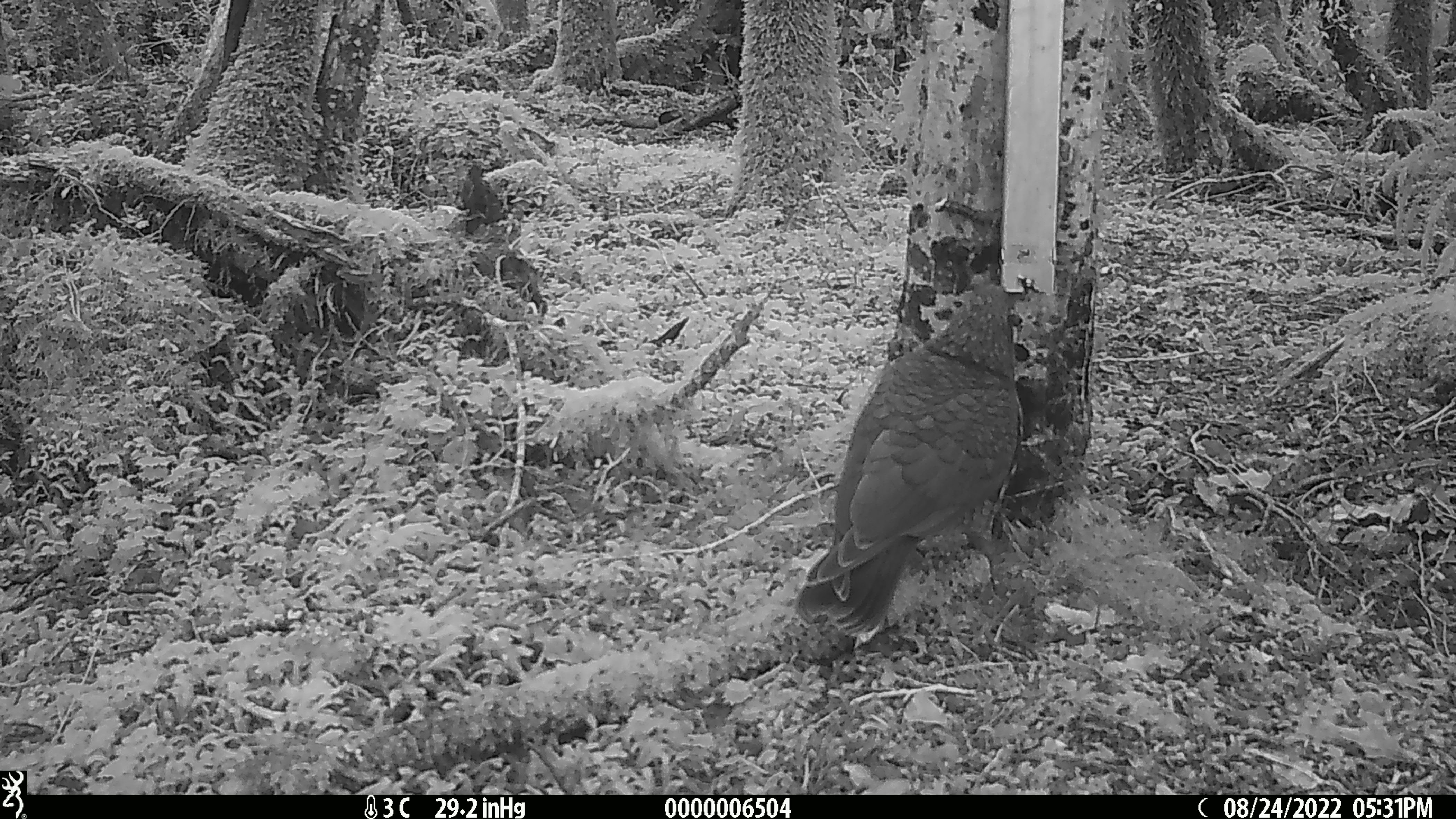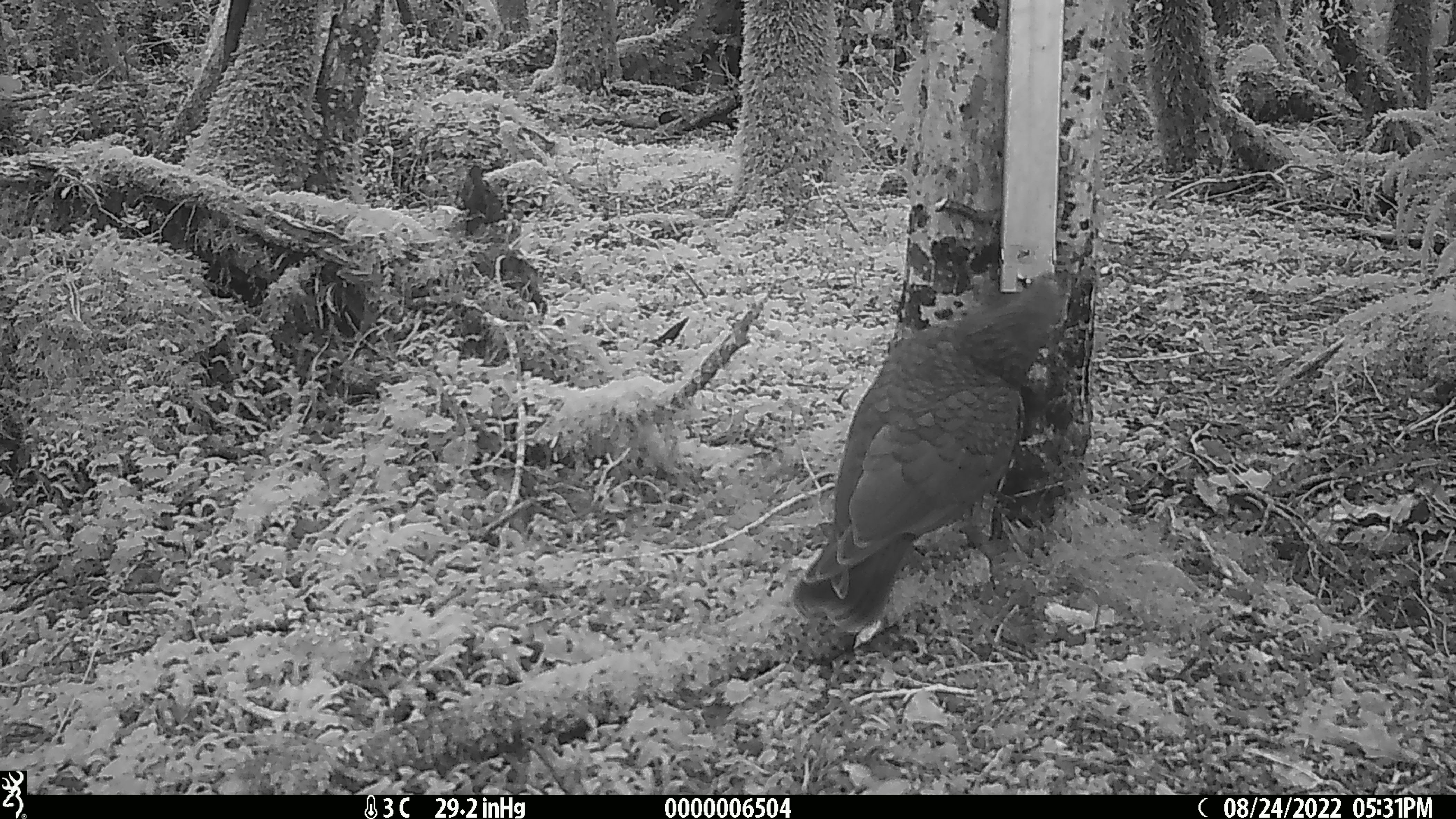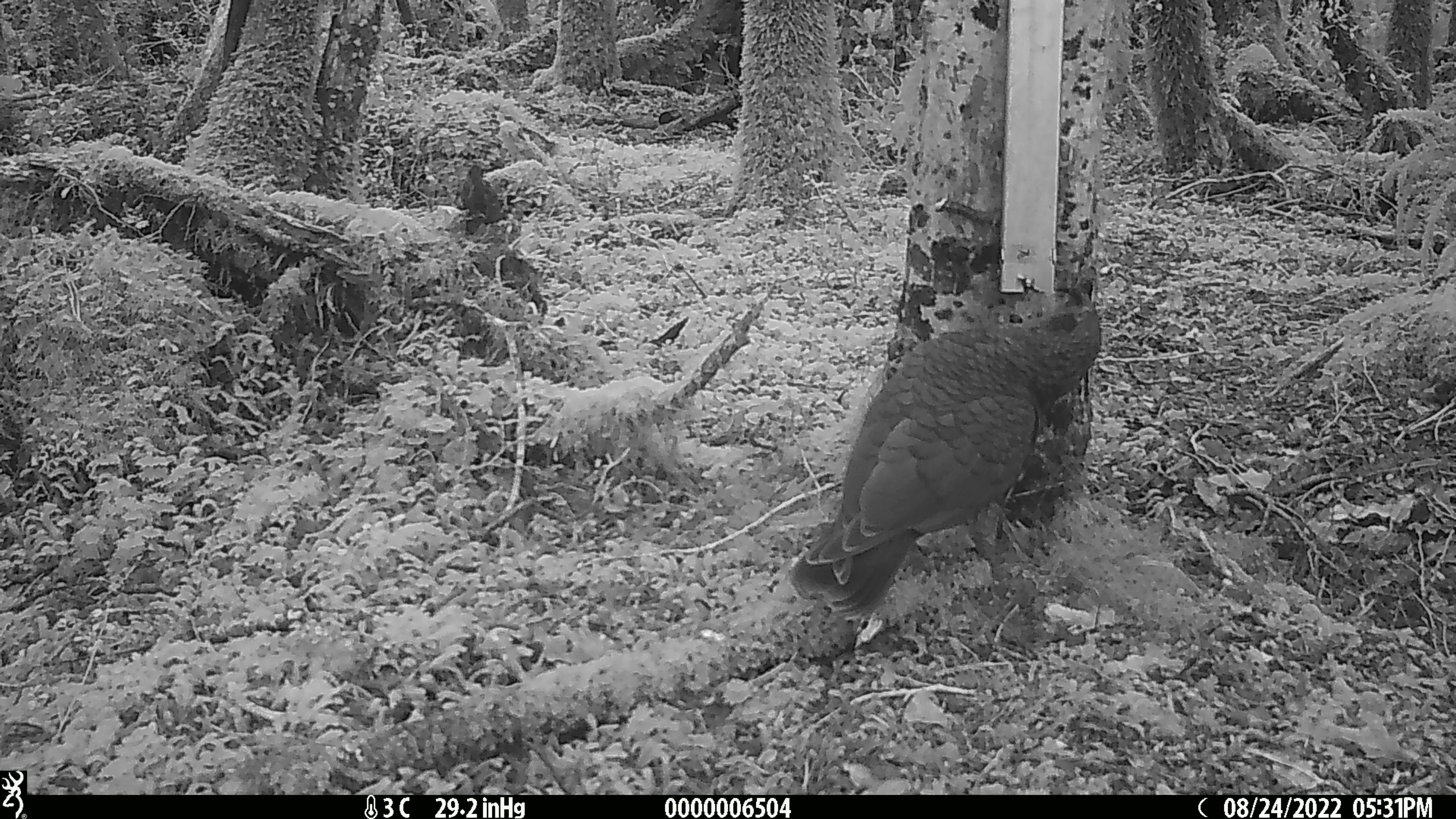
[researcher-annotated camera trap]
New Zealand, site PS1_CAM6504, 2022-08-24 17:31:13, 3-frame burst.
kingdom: Animalia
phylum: Chordata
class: Aves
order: Psittaciformes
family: Strigopidae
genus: Nestor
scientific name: Nestor notabilis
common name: kea